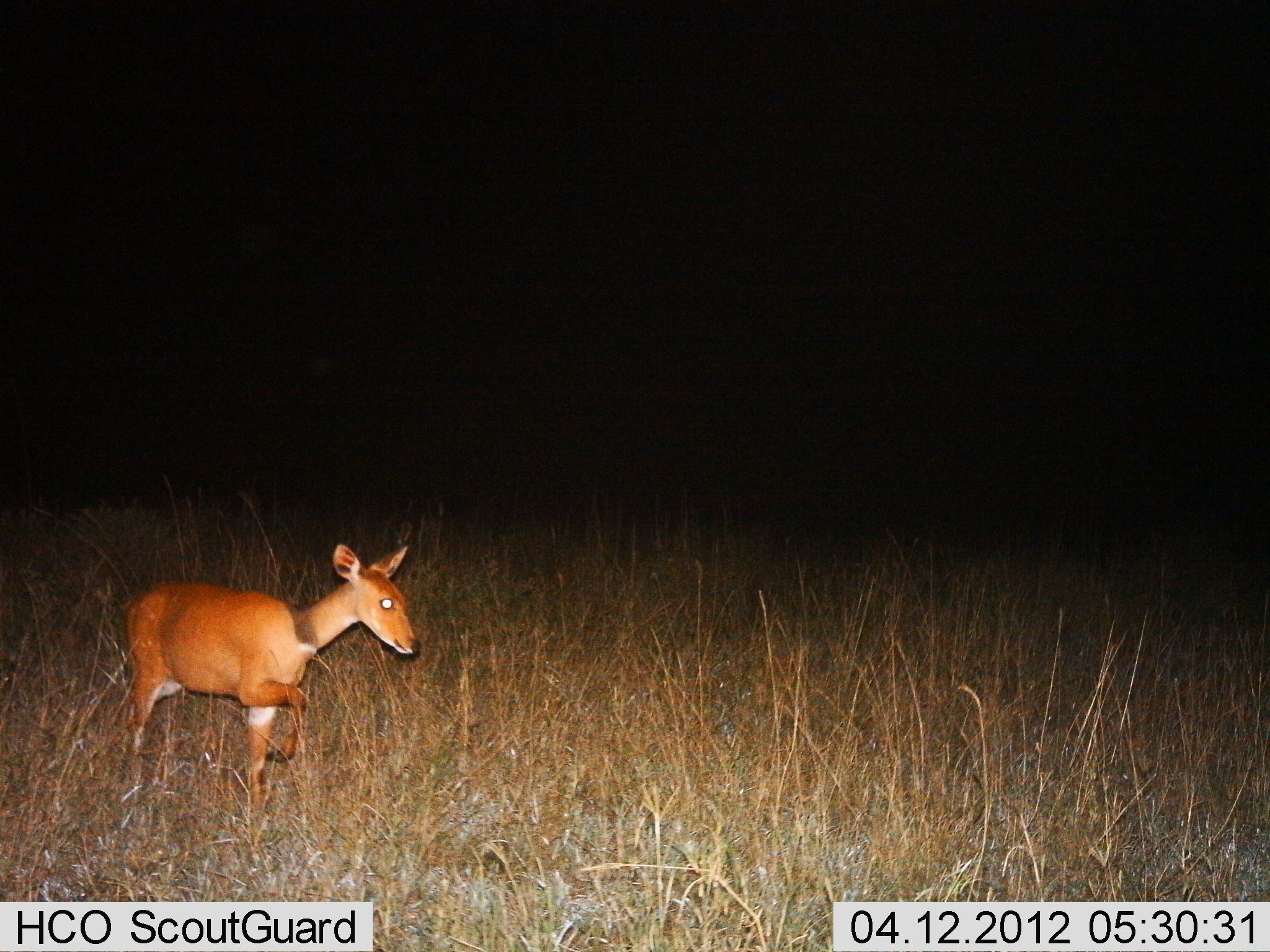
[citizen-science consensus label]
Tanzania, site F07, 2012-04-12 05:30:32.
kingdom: Animalia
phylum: Chordata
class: Mammalia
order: Artiodactyla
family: Bovidae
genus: Madoqua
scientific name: Madoqua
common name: dikdik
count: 1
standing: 31%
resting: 0%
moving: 69%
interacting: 0%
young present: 0%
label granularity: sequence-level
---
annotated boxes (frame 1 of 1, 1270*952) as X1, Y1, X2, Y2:
animal: 126, 544, 425, 845